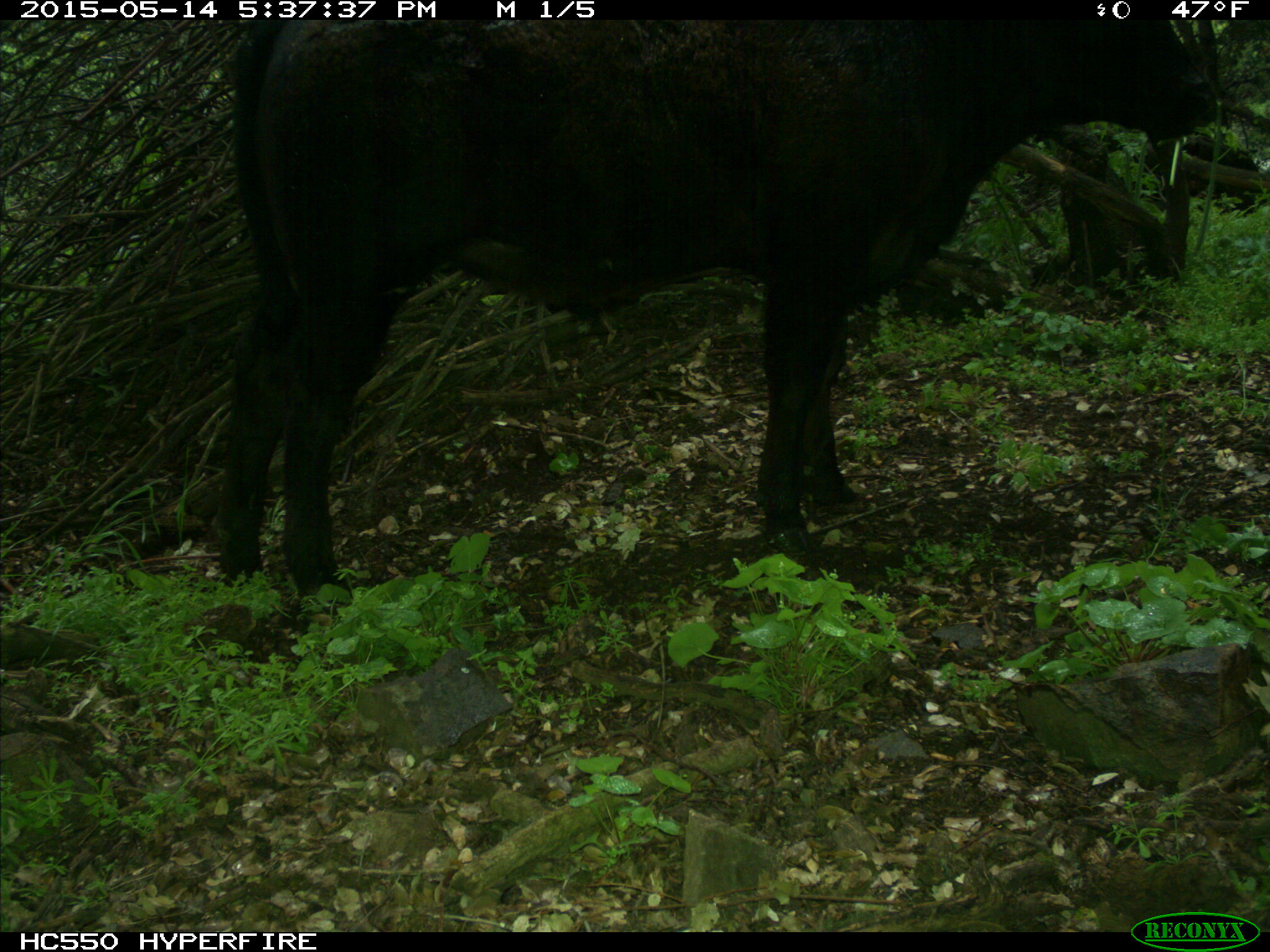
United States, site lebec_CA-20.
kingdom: Animalia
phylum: Chordata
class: Mammalia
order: Artiodactyla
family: Bovidae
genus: Bos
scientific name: Bos taurus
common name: domestic cow